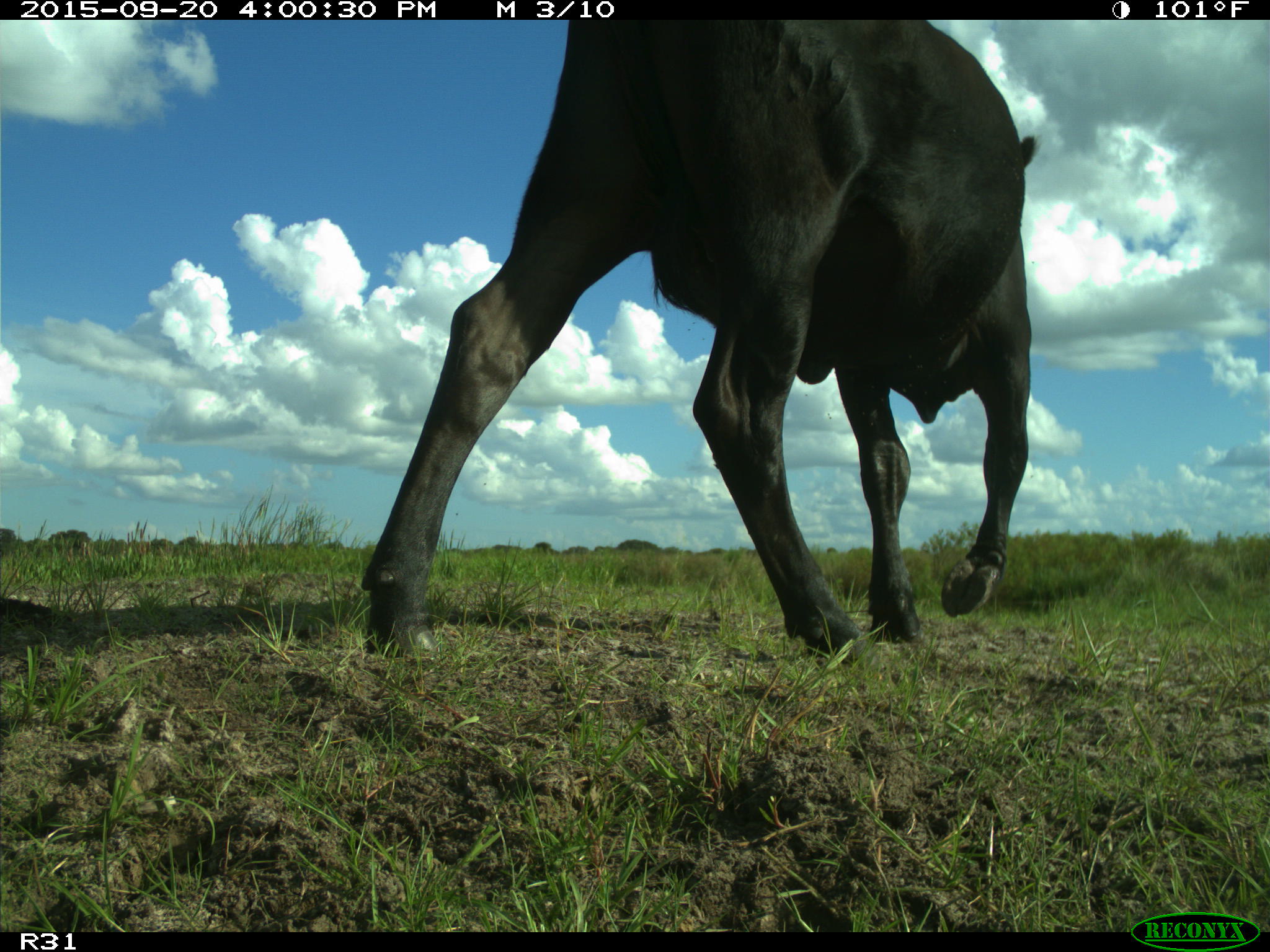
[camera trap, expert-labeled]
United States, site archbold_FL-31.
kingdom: Animalia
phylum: Chordata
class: Mammalia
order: Artiodactyla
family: Bovidae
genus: Bos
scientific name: Bos taurus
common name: domestic cow